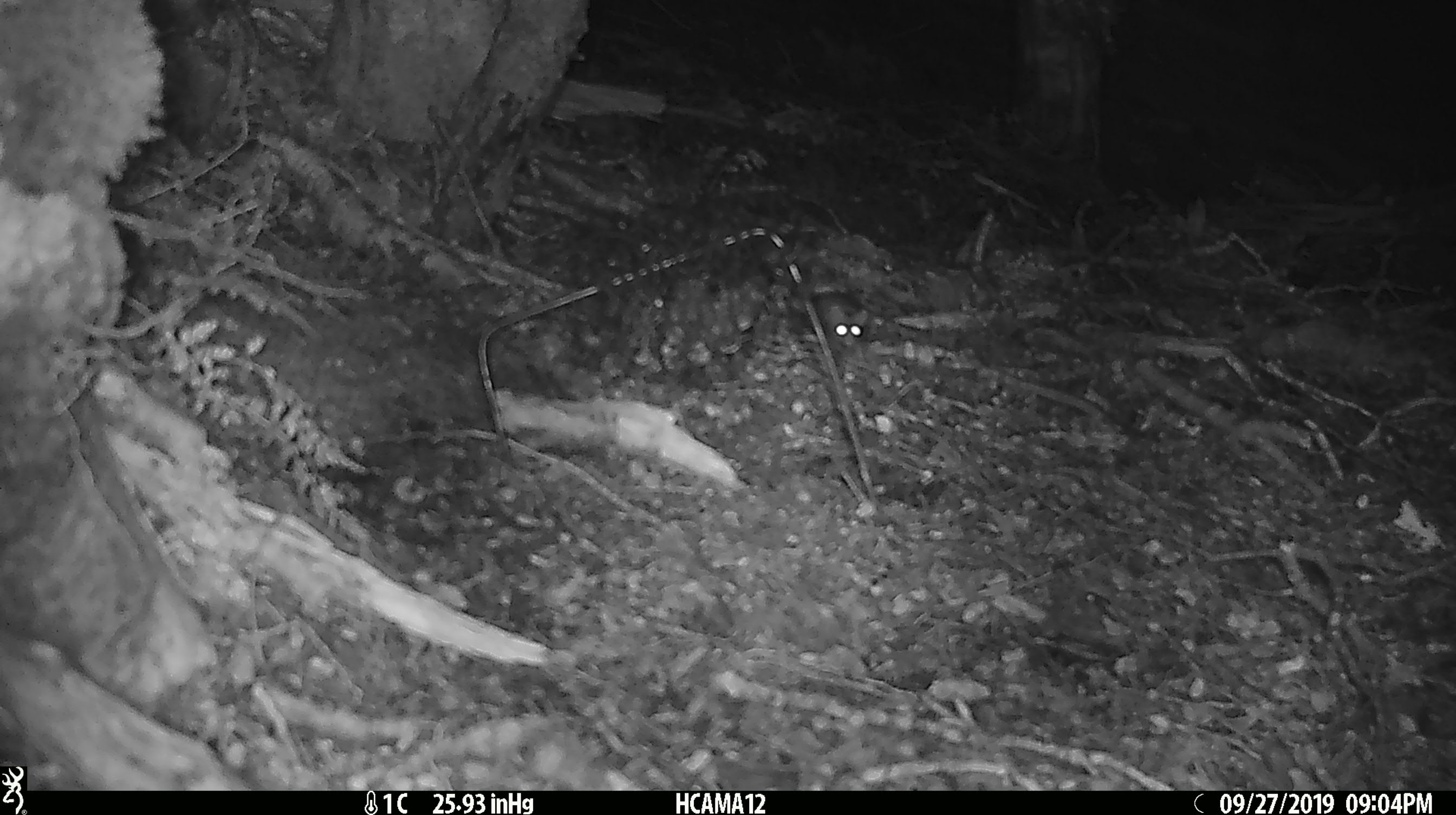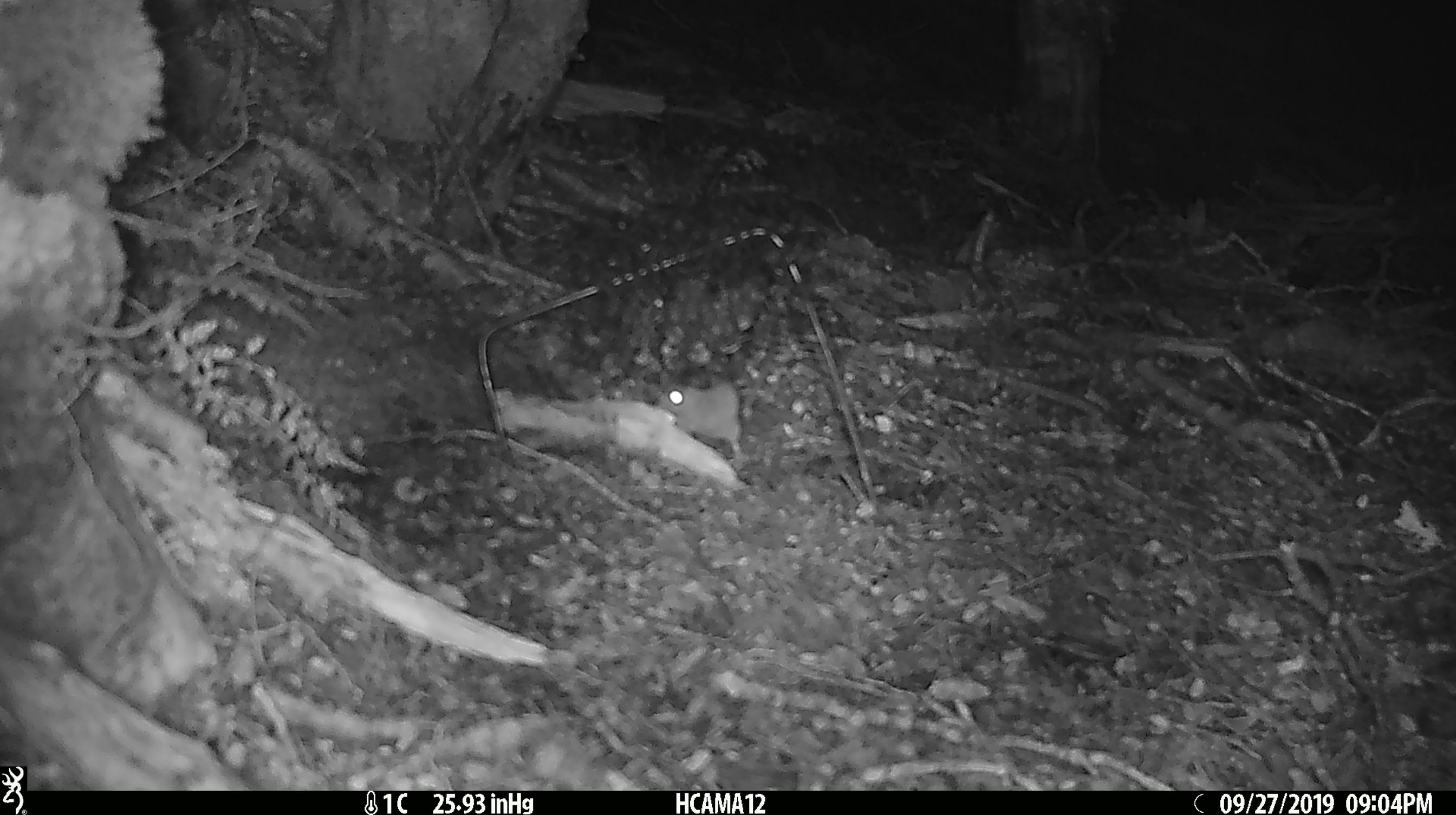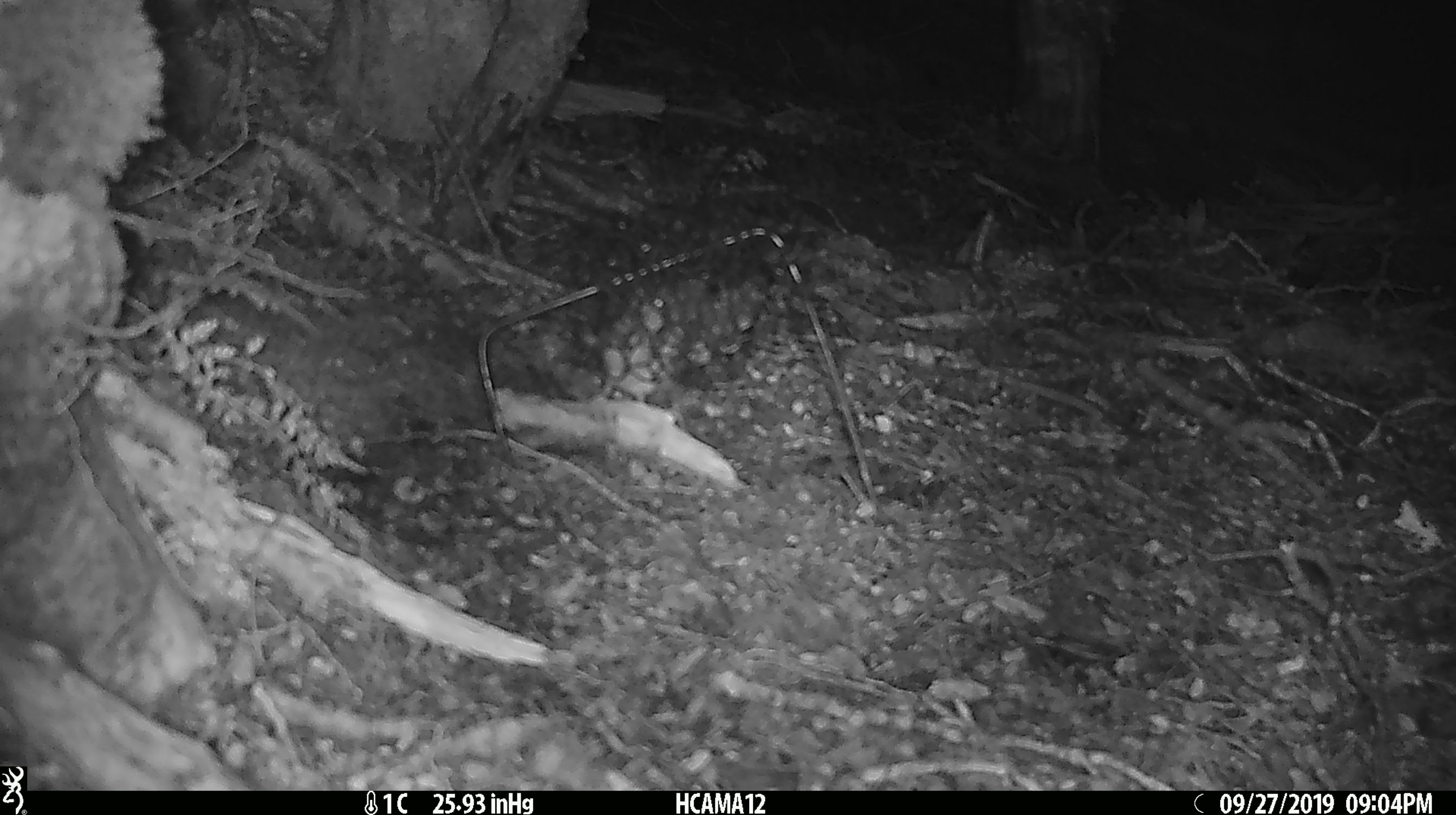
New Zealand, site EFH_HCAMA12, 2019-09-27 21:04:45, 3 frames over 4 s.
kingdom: Animalia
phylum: Chordata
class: Mammalia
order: Rodentia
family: Muridae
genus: Mus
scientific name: Mus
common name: mouse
Mouse (Mus).